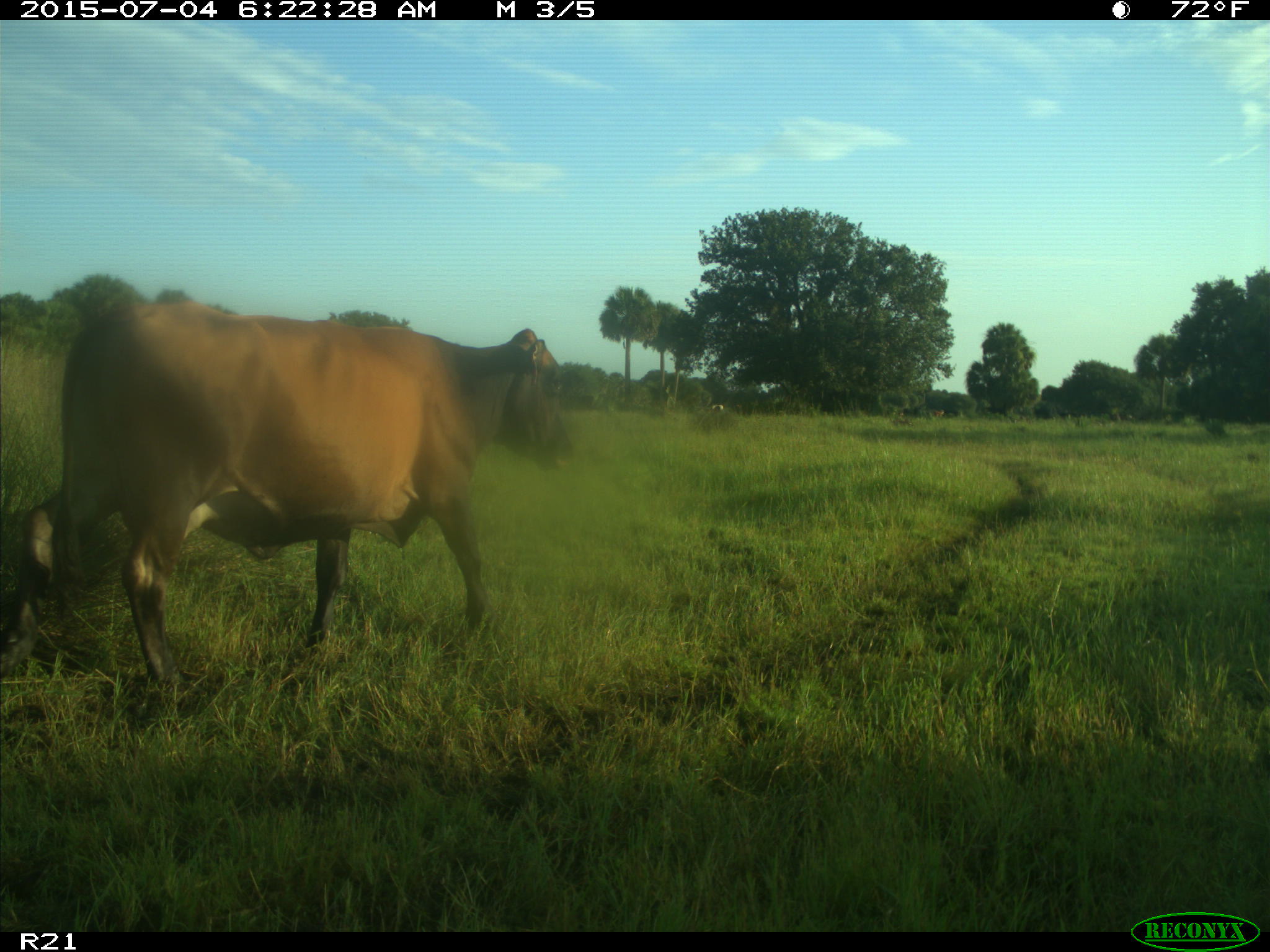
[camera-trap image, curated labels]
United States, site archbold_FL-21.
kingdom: Animalia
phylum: Chordata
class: Mammalia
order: Artiodactyla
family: Bovidae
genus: Bos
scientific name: Bos taurus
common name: domestic cow